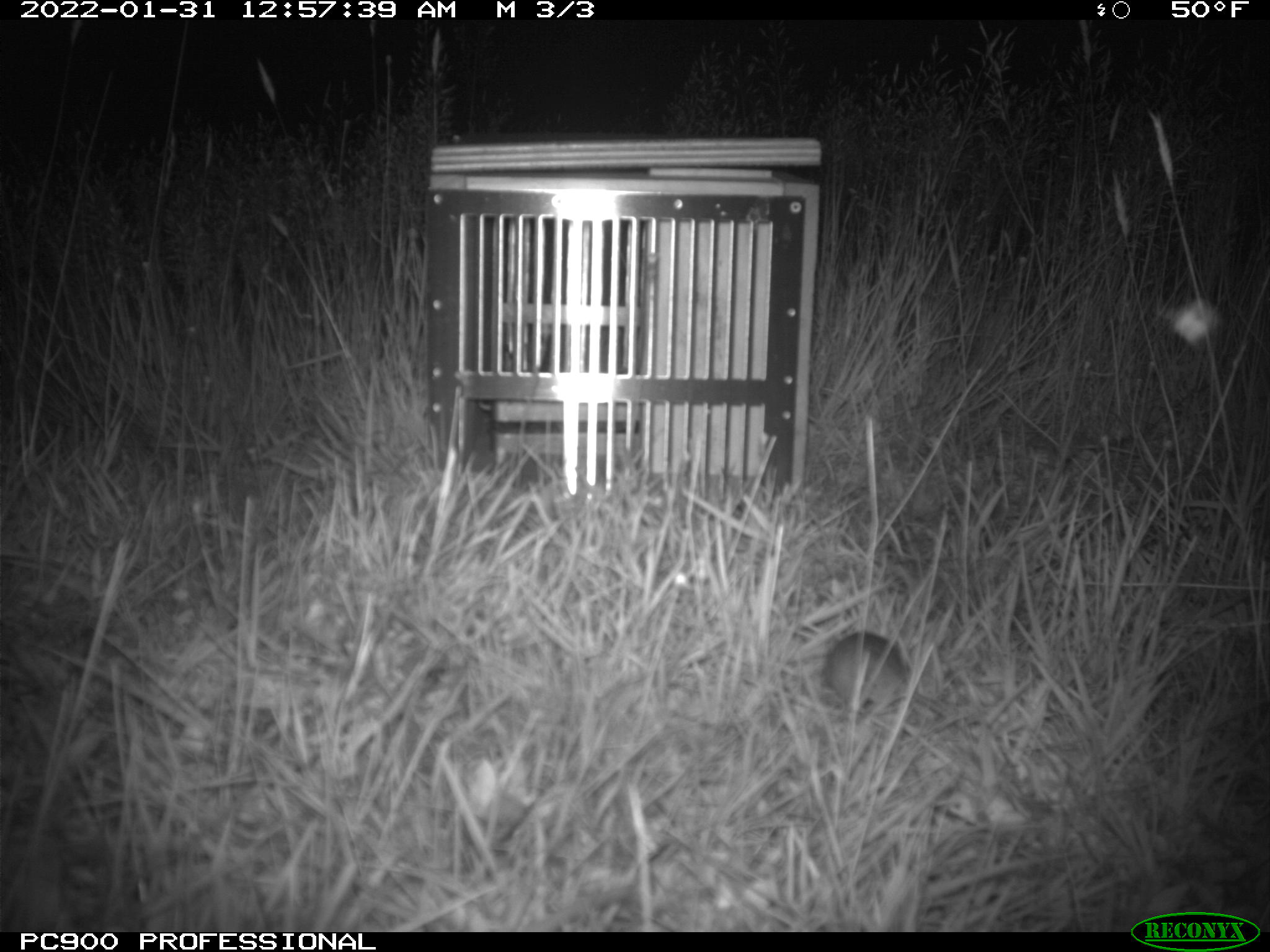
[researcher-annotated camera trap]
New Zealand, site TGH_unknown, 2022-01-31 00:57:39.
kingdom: Animalia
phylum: Chordata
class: Mammalia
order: Rodentia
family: Muridae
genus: Mus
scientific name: Mus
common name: mouse